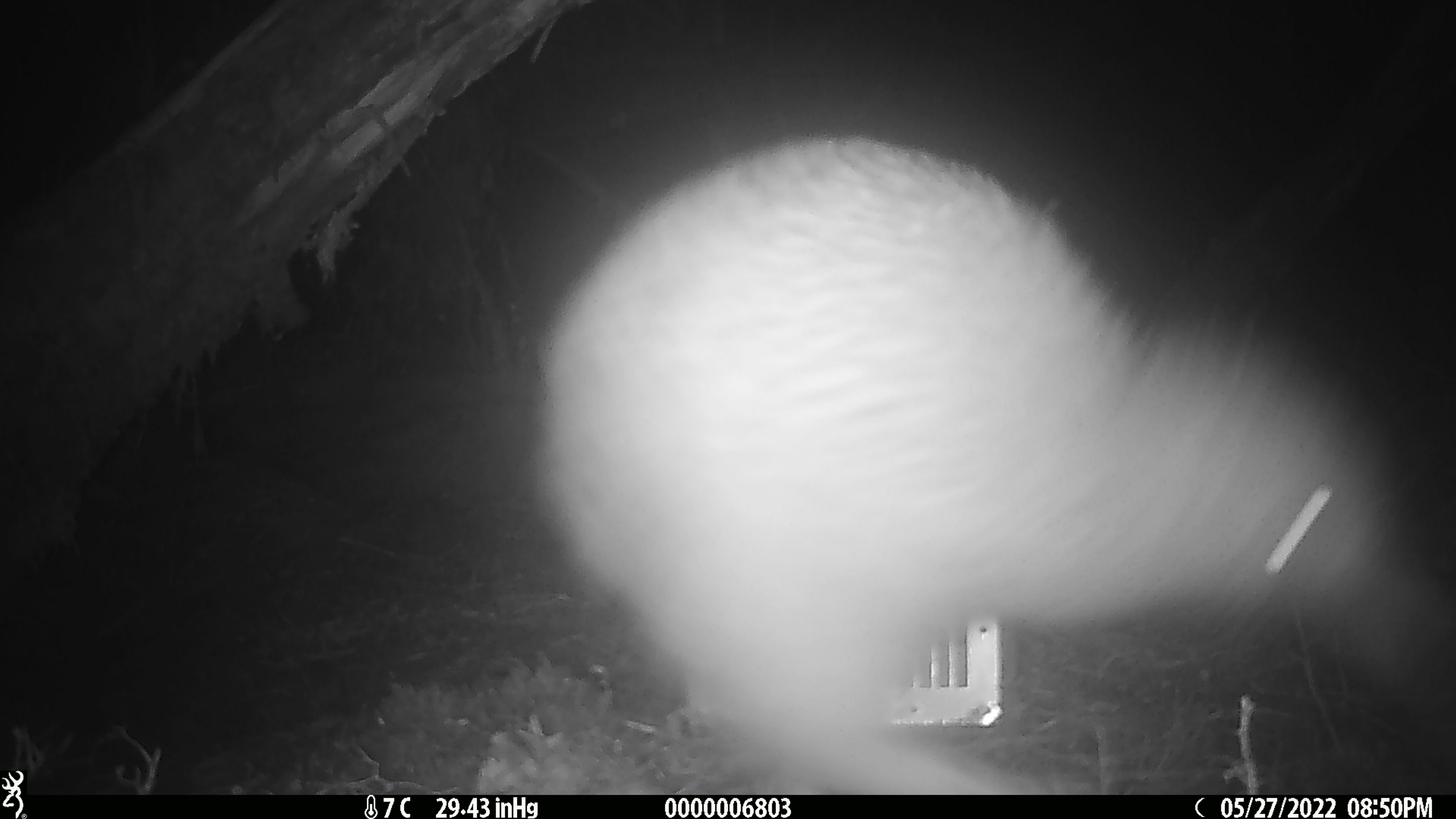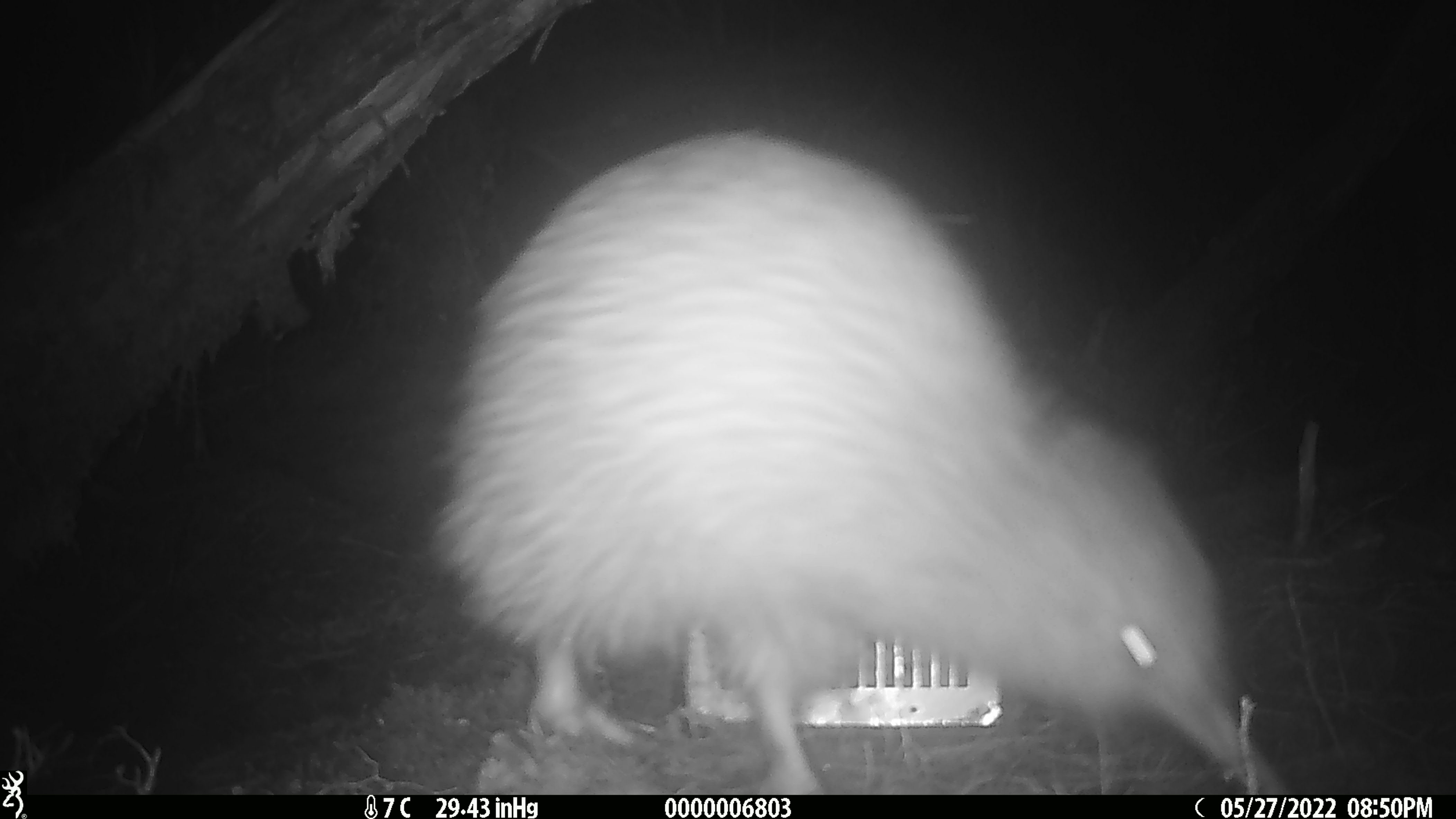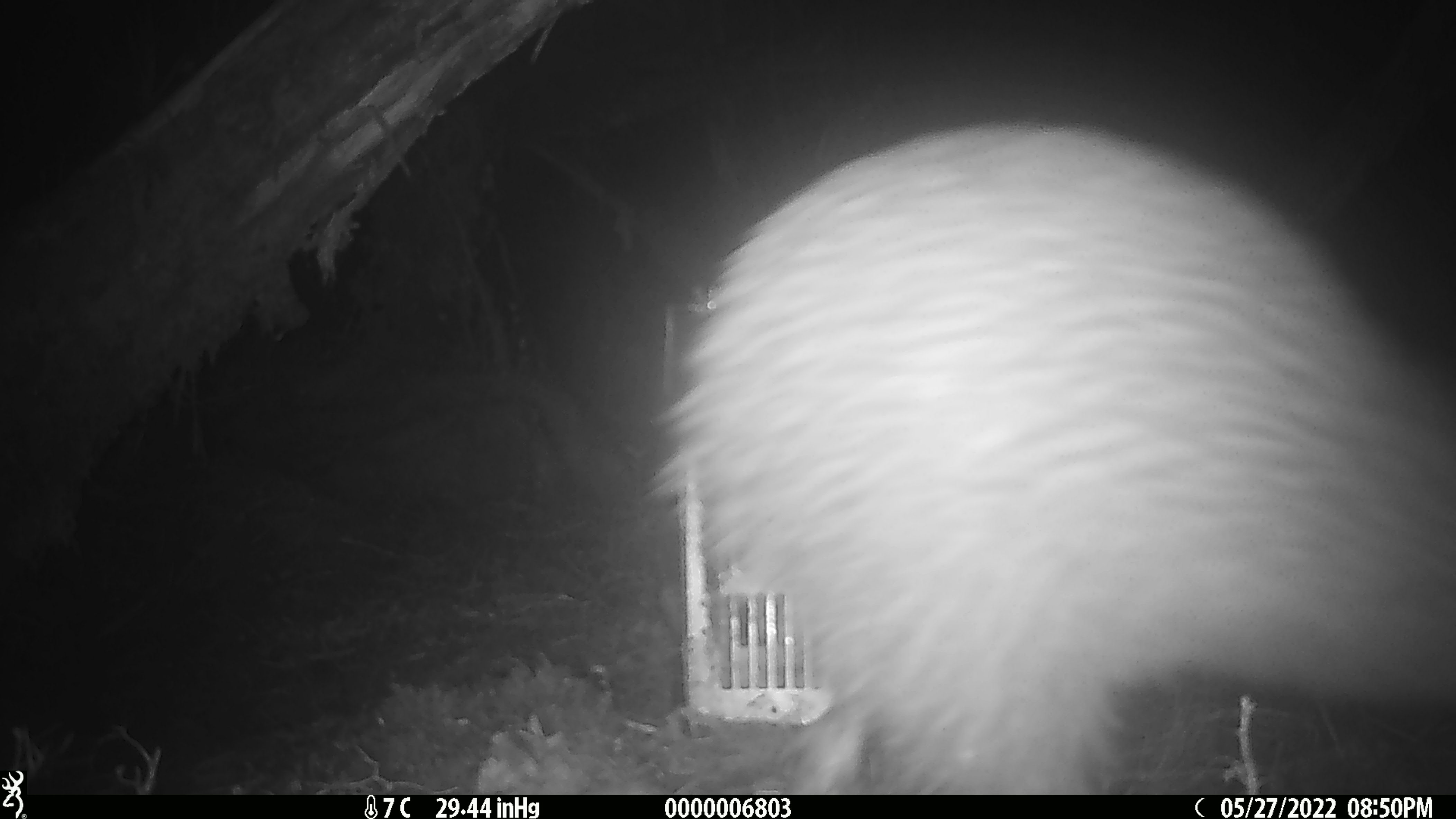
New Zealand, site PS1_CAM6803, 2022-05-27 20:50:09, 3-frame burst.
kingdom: Animalia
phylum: Chordata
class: Aves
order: Apterygiformes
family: Apterygidae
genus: Apteryx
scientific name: Apteryx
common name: kiwi